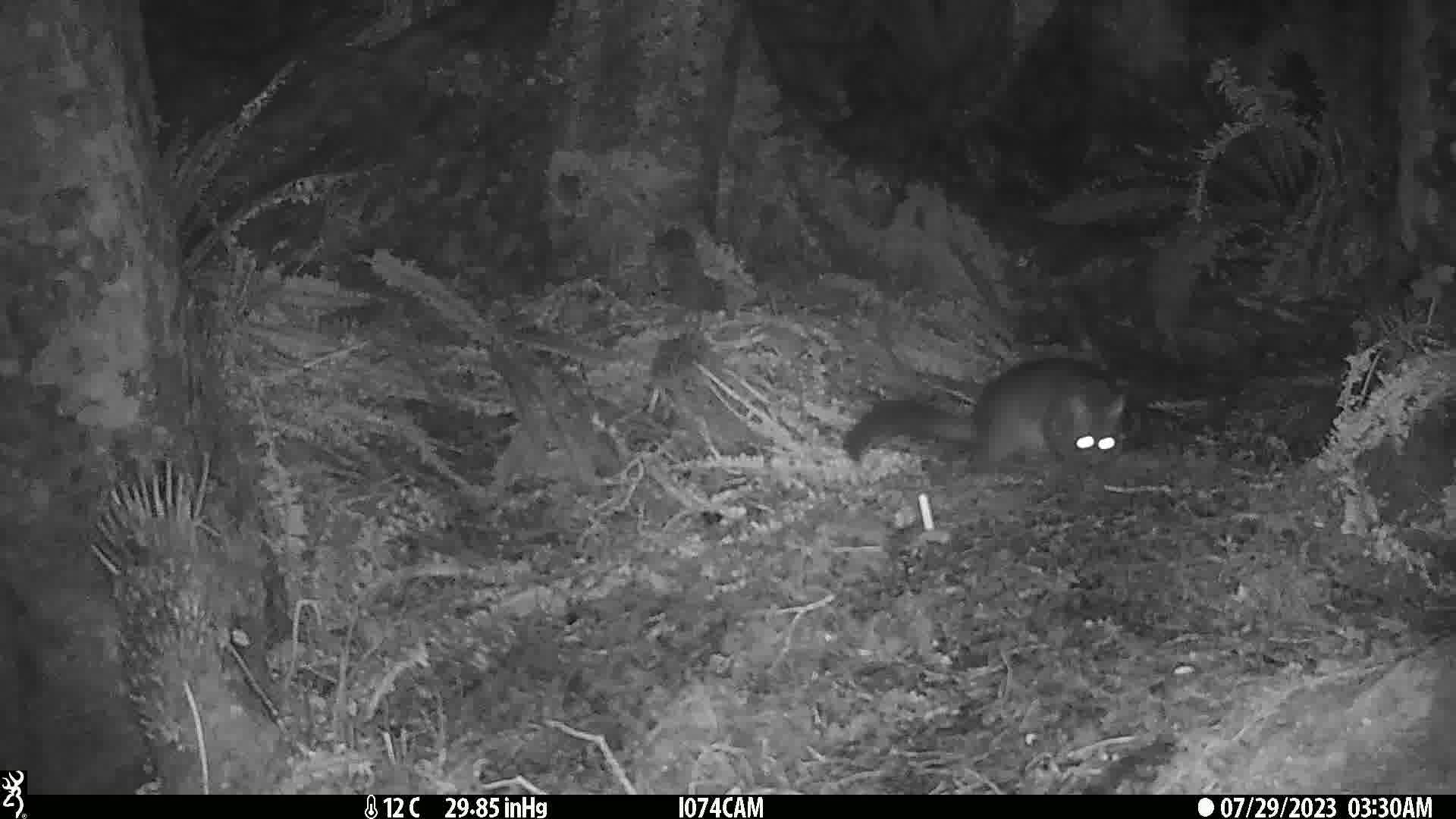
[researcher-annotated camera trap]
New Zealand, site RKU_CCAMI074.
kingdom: Animalia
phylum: Chordata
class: Mammalia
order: Diprotodontia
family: Phalangeridae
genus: Trichosurus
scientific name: Trichosurus vulpecula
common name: common brushtail possum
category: possum